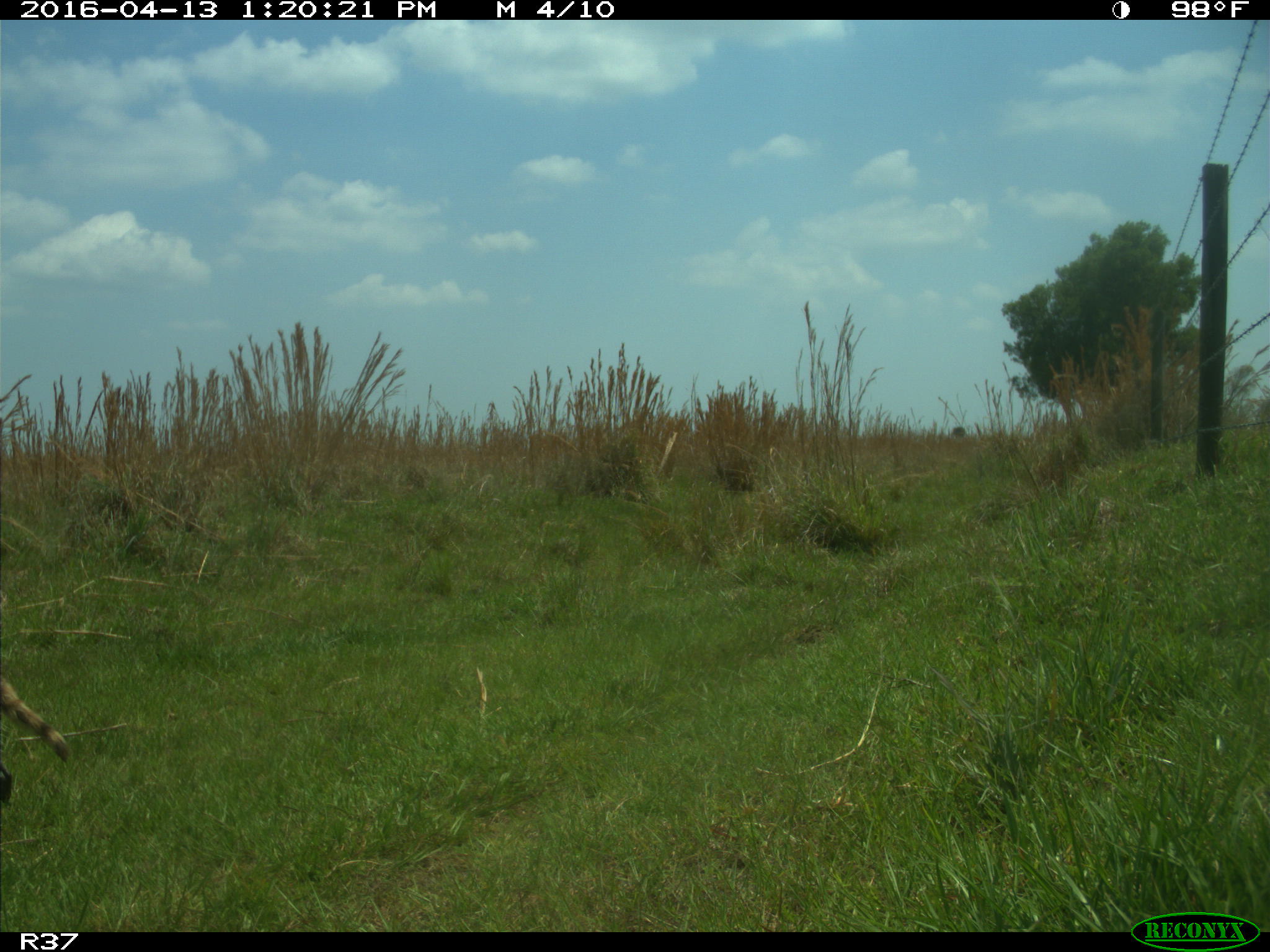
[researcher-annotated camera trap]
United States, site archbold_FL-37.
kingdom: Animalia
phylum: Chordata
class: Mammalia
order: Carnivora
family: Procyonidae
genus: Procyon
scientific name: Procyon lotor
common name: common raccoon